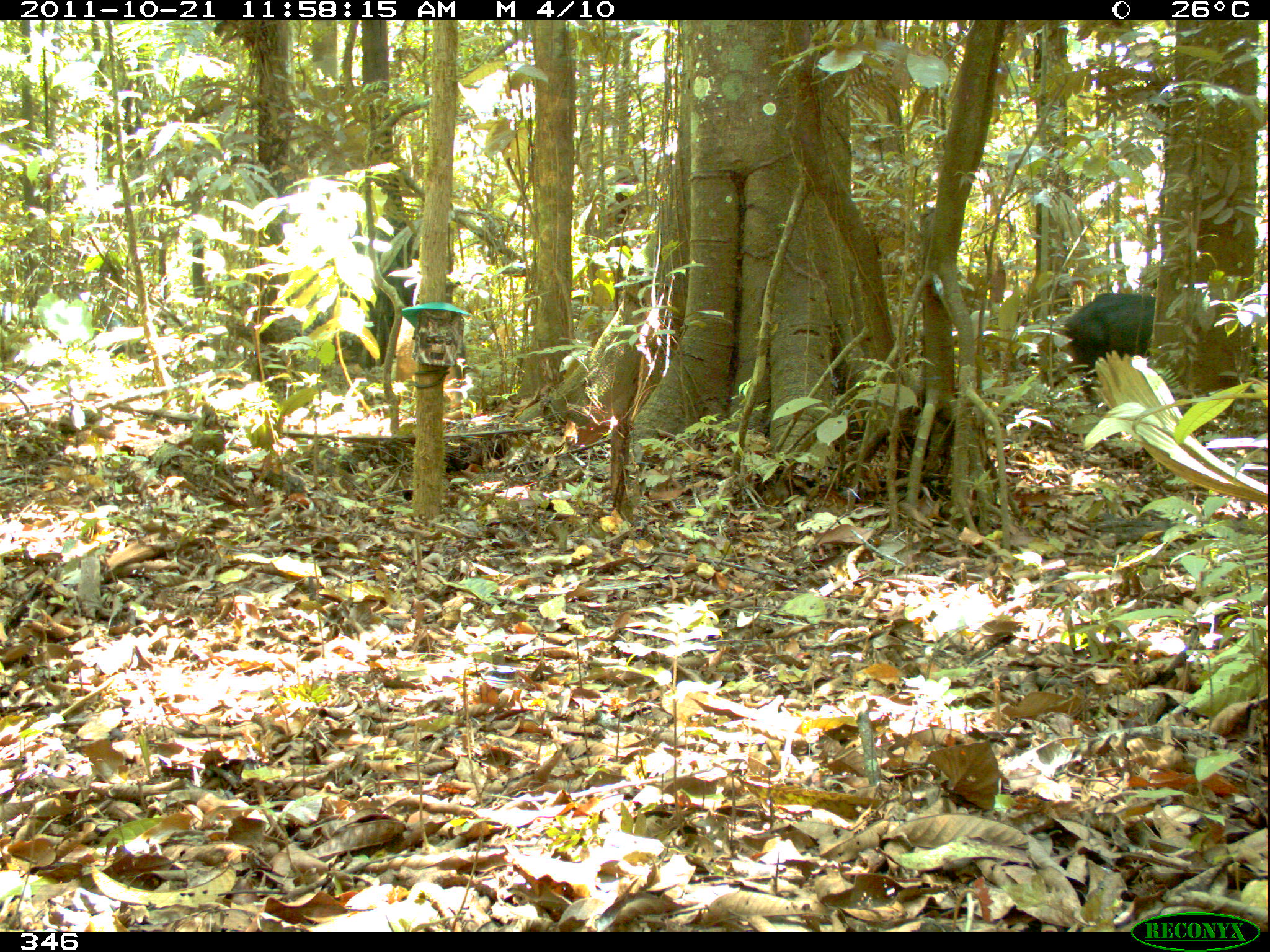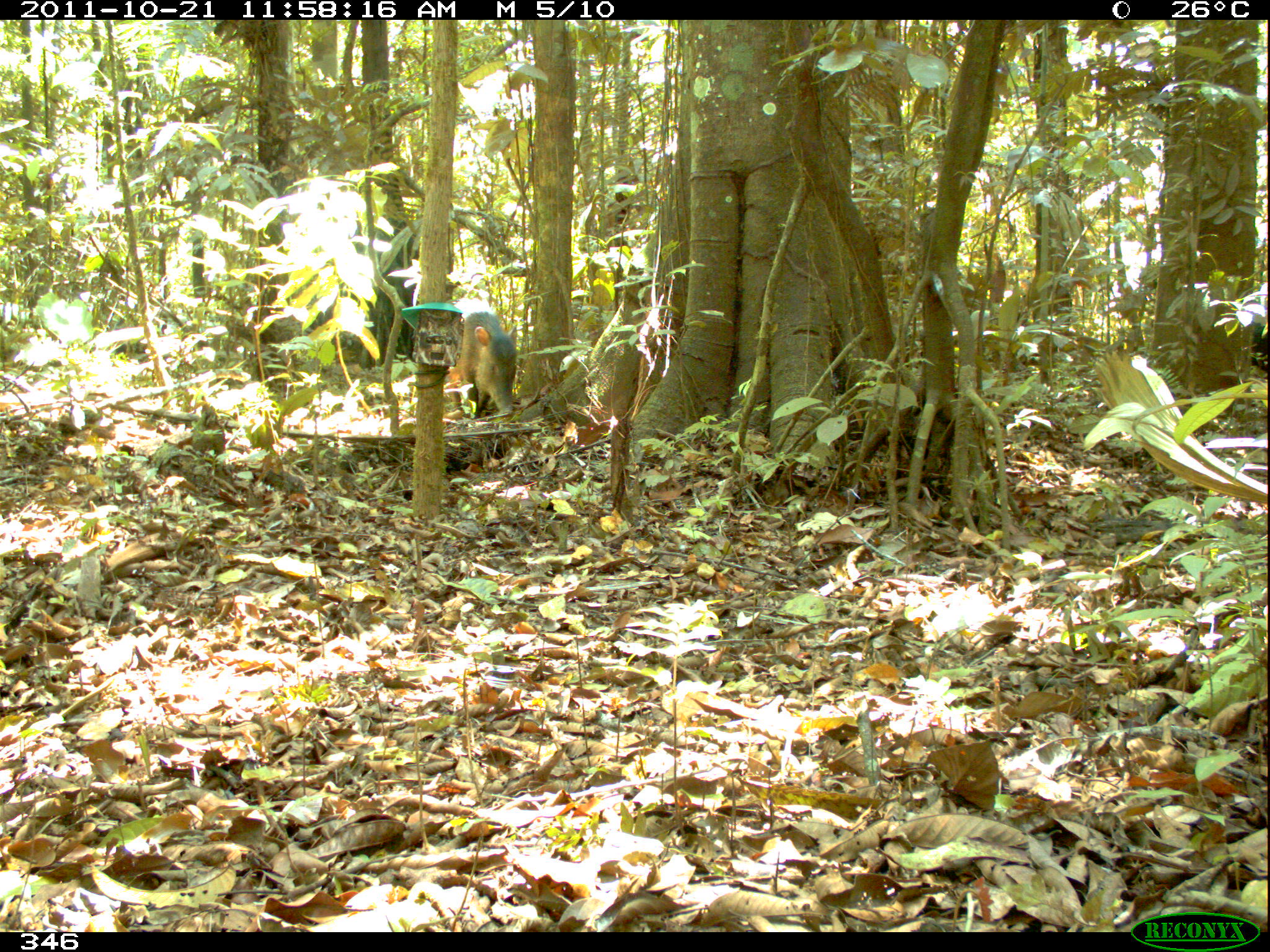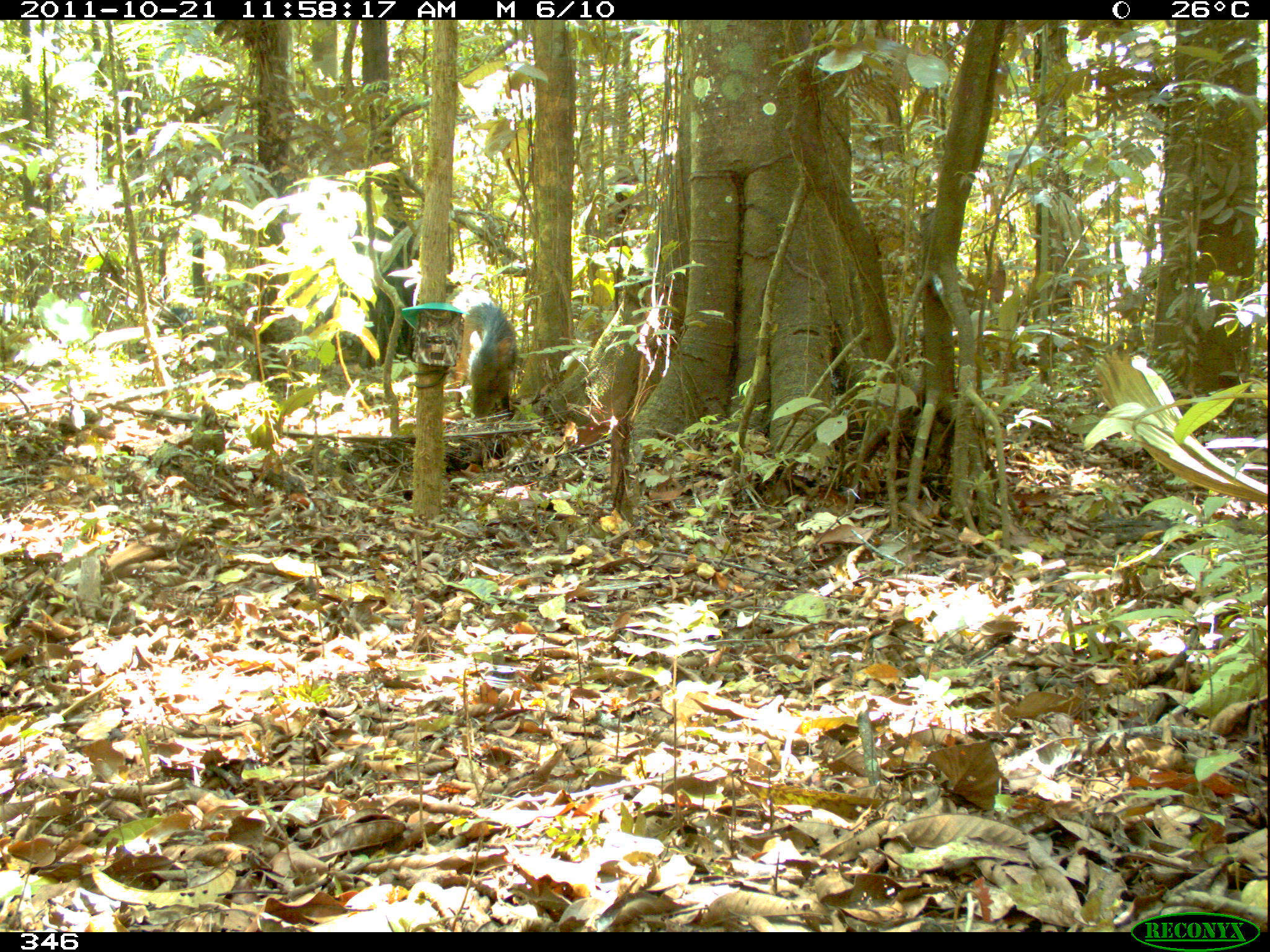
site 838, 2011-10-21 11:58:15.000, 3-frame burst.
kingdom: Animalia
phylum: Chordata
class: Mammalia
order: Artiodactyla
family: Tayassuidae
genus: Tayassu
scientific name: Tayassu pecari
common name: white-lipped peccary